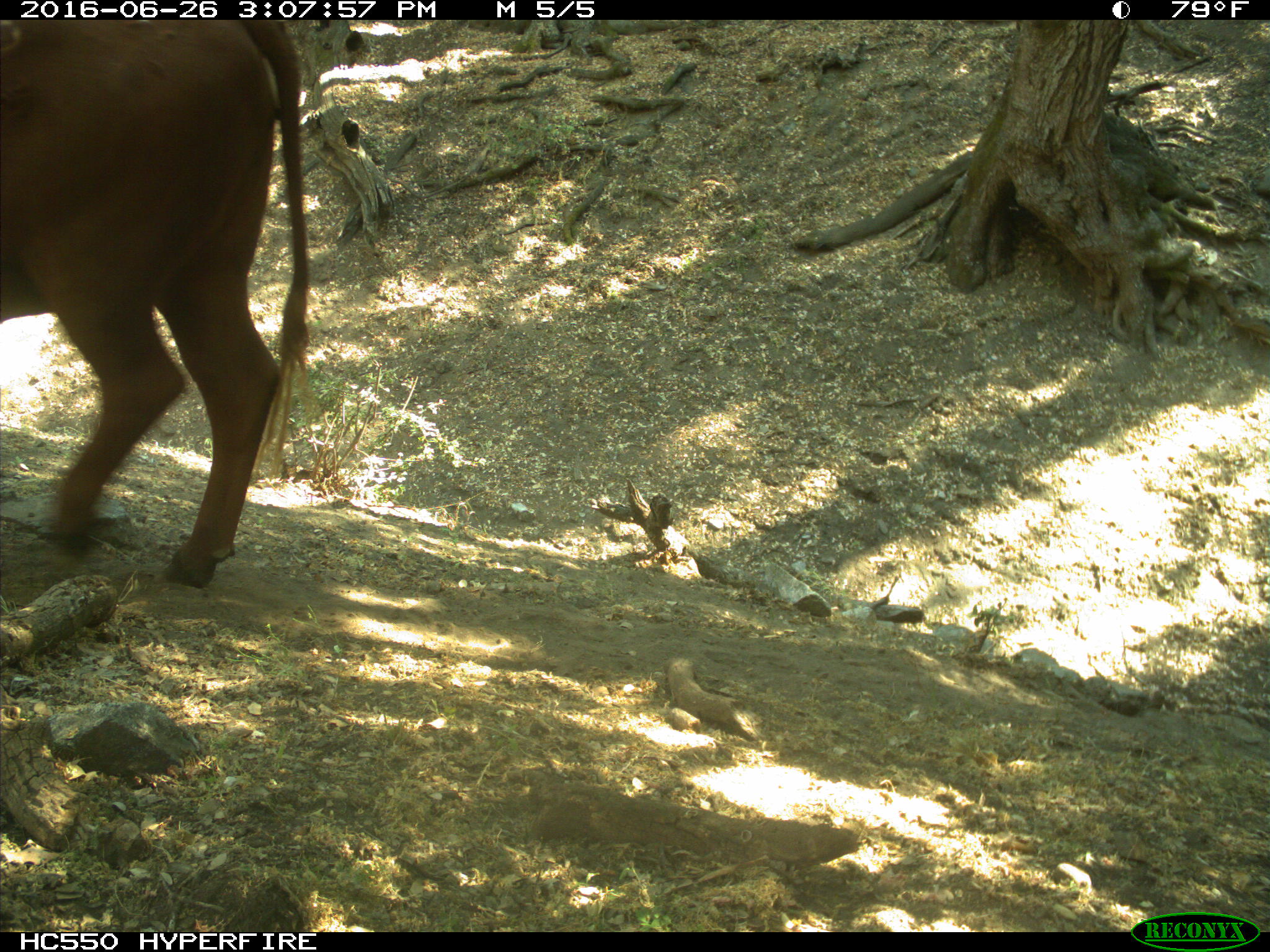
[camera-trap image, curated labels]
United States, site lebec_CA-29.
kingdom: Animalia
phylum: Chordata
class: Mammalia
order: Artiodactyla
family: Bovidae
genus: Bos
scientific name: Bos taurus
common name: domestic cow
Bos taurus (domestic cow).